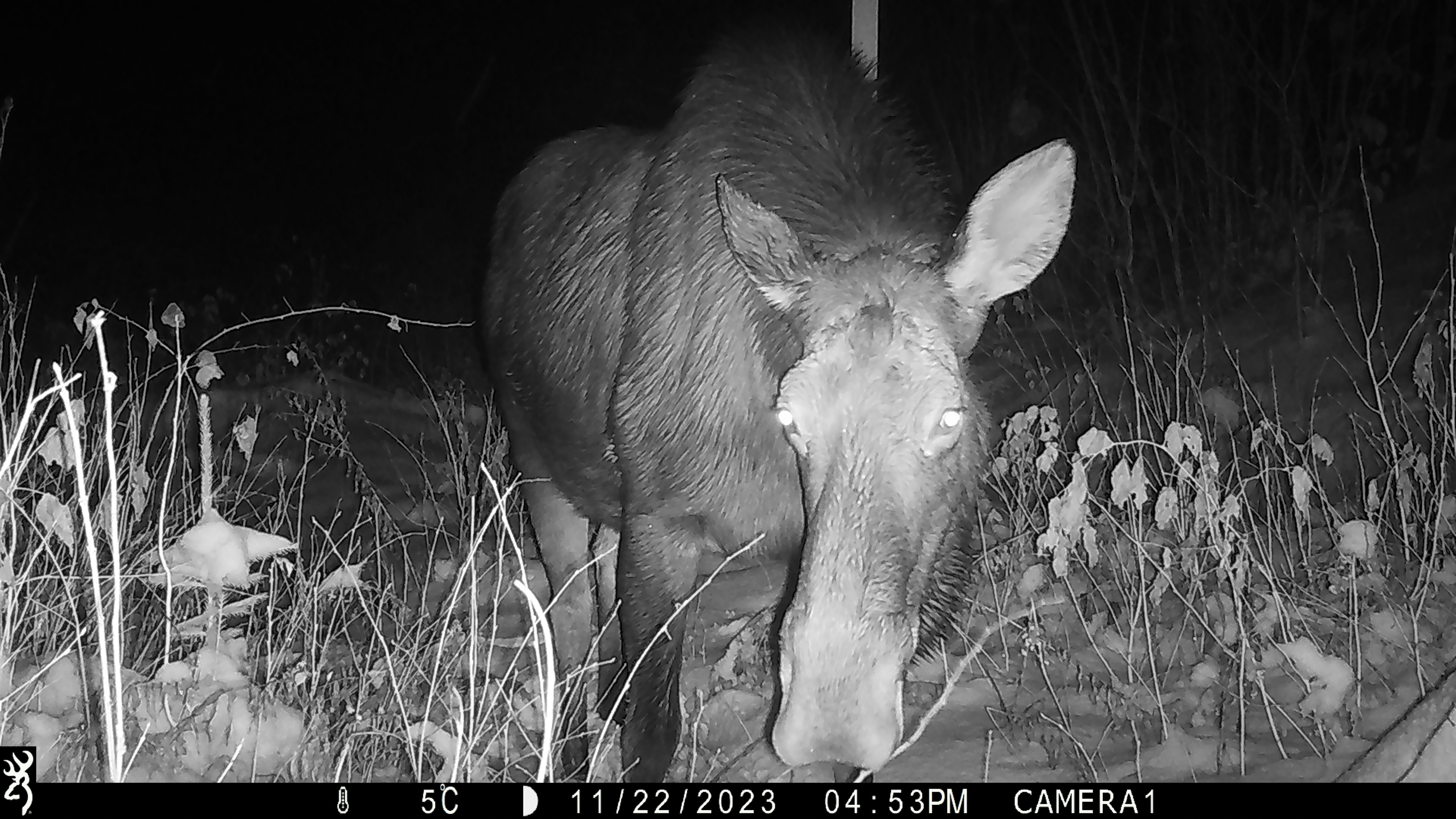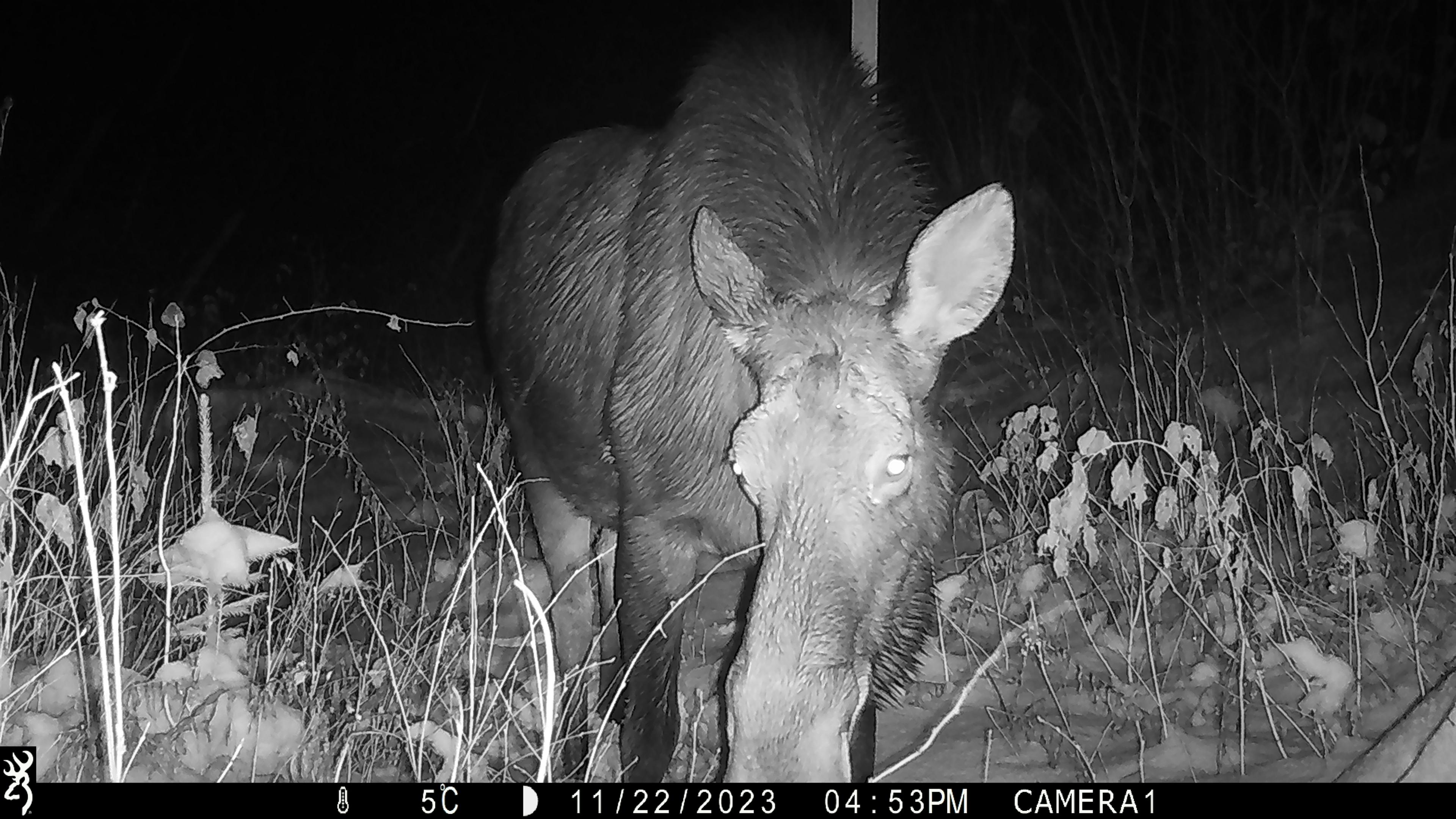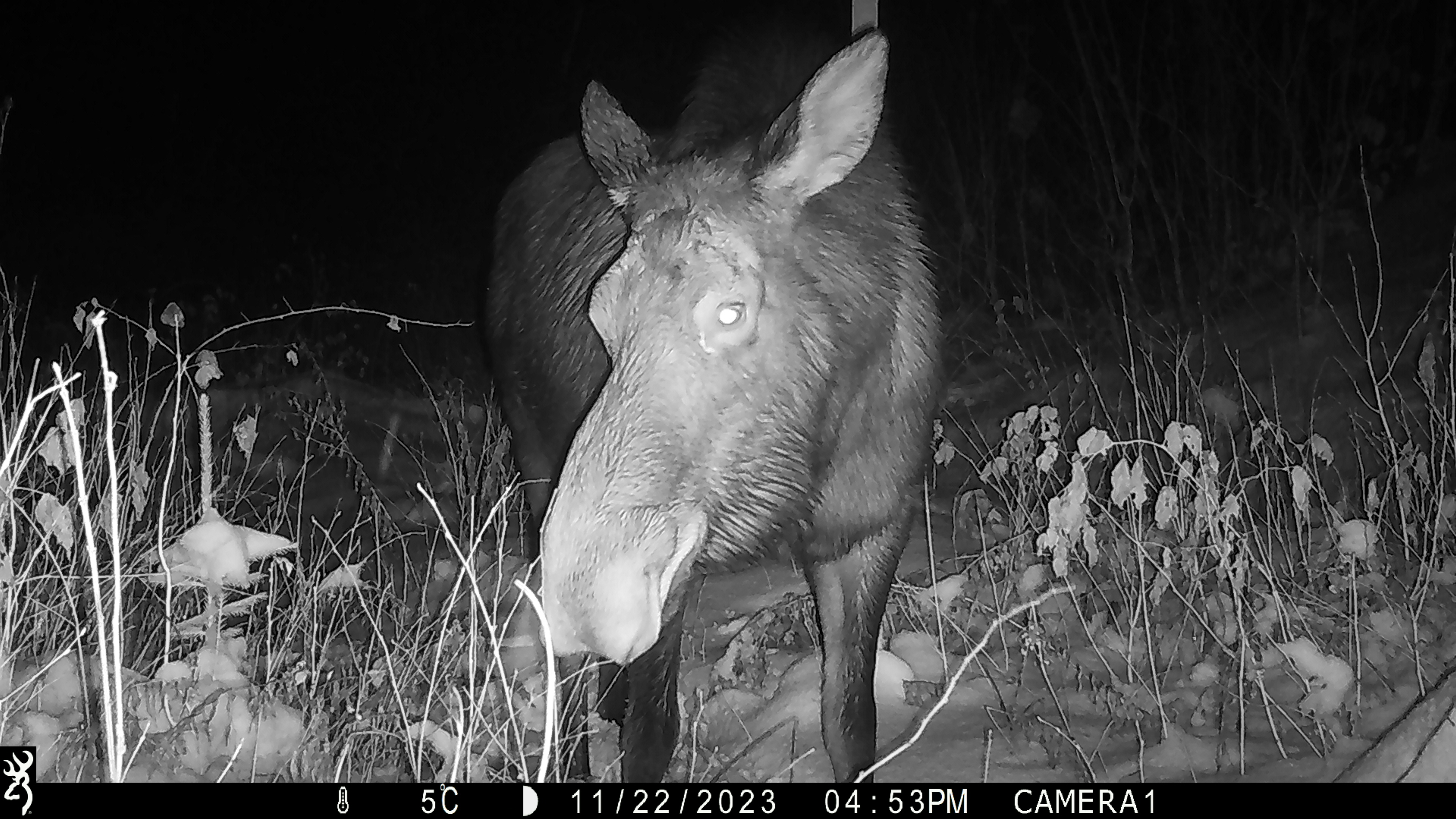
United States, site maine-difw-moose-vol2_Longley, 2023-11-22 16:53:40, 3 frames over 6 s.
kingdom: Animalia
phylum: Chordata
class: Mammalia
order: Artiodactyla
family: Cervidae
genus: Alces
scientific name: Alces alces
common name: moose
Moose (Alces alces).